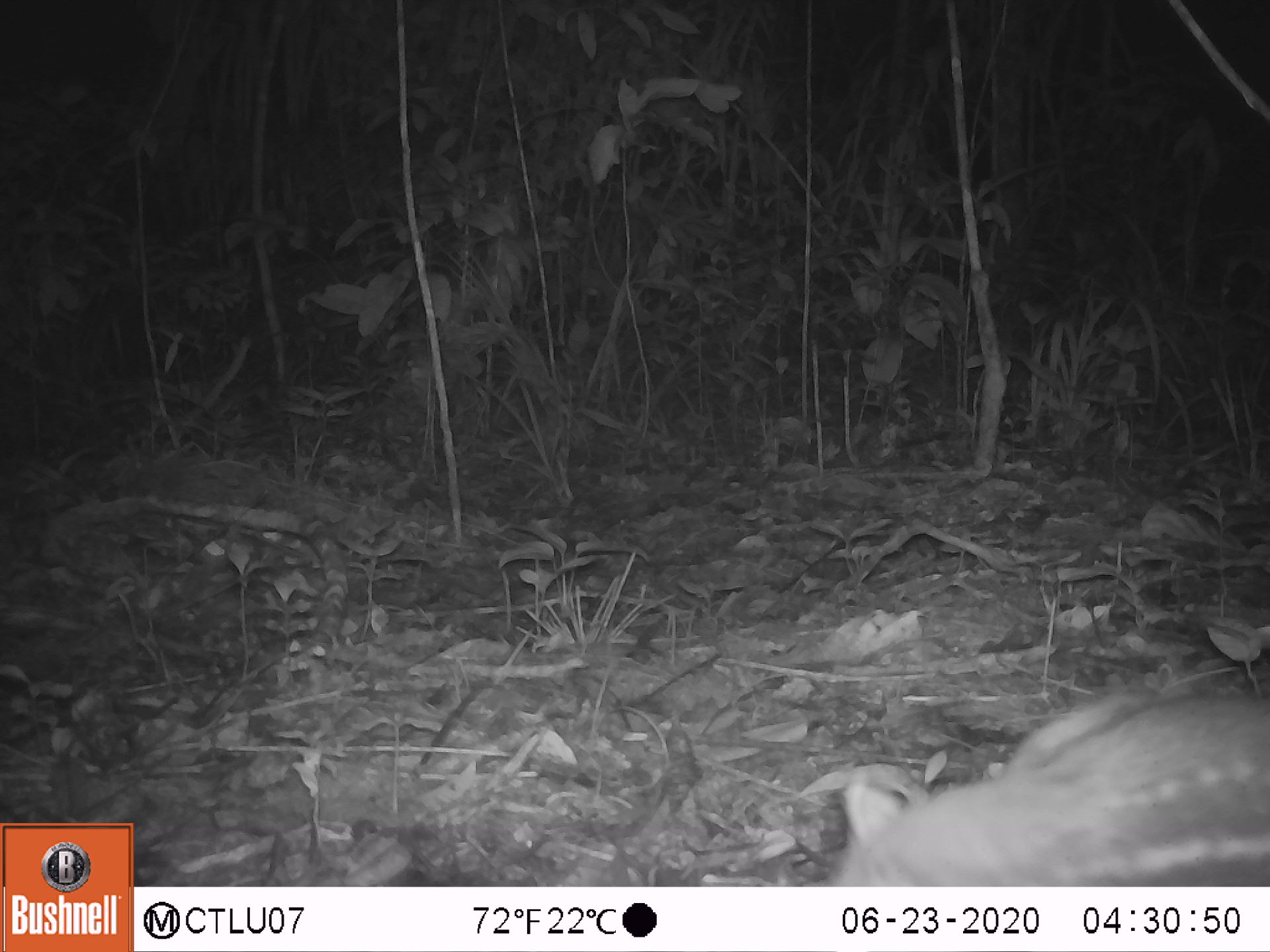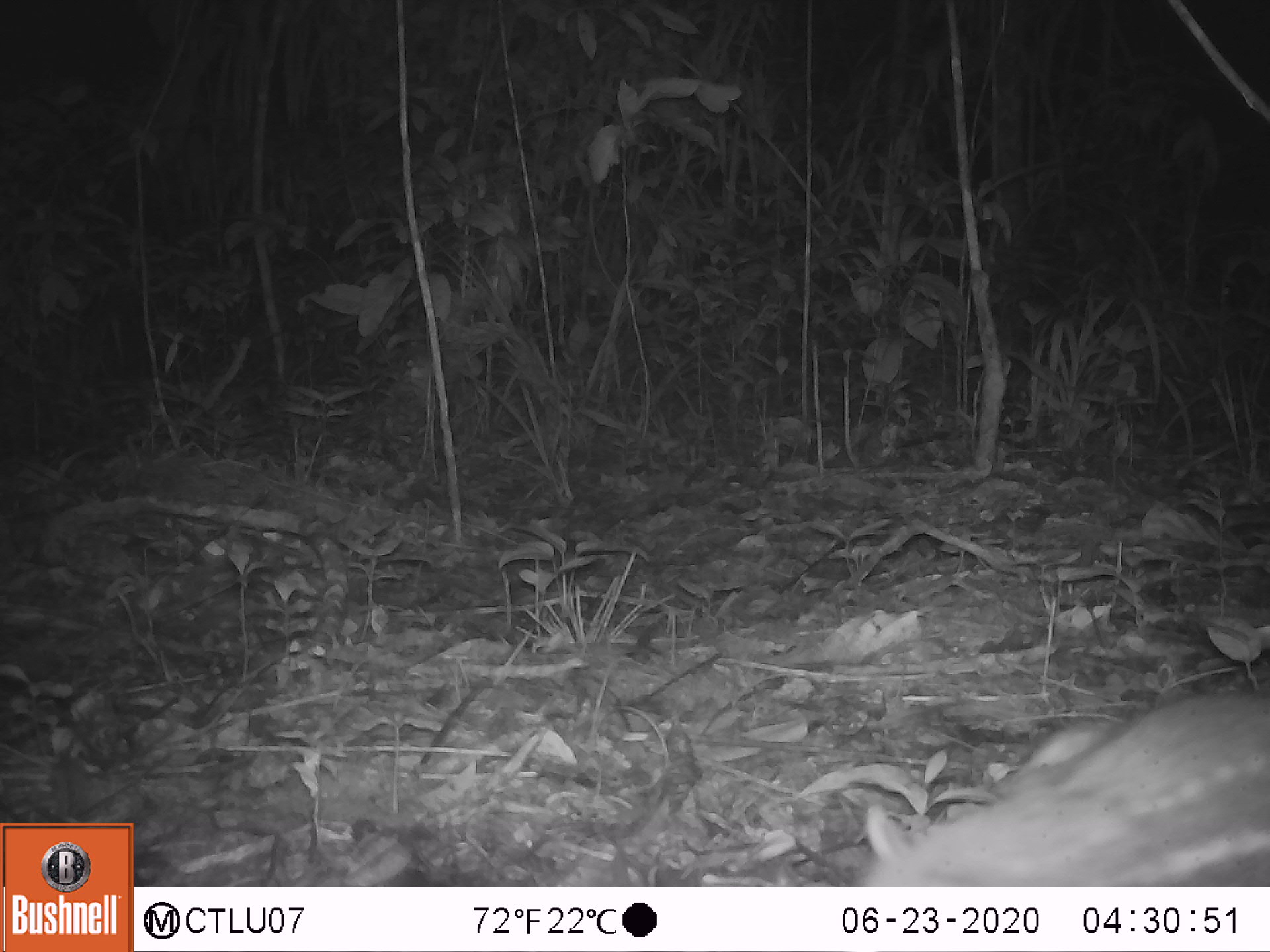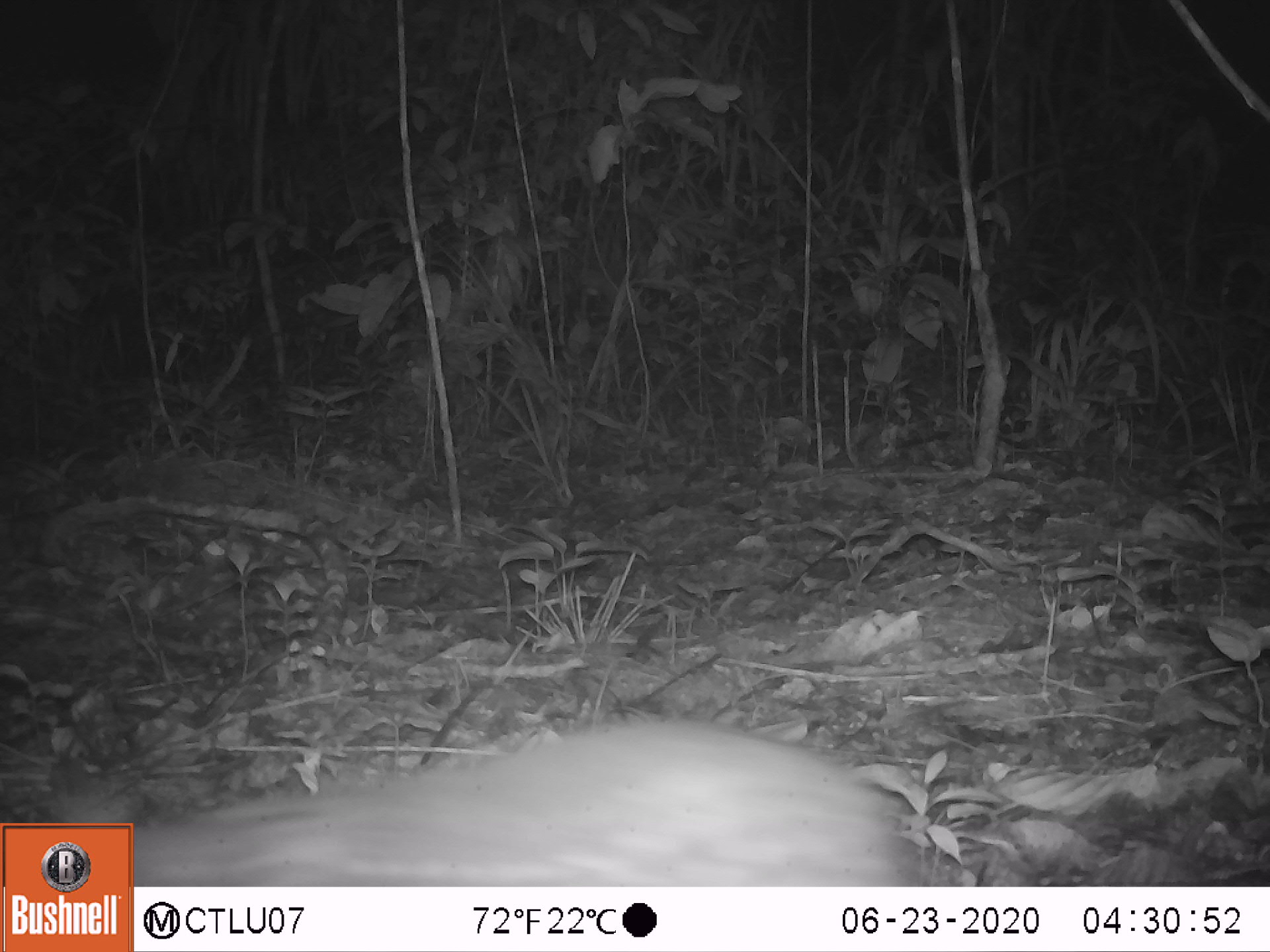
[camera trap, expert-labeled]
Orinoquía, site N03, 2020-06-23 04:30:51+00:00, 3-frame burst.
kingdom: Animalia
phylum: Chordata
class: Mammalia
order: Rodentia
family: Cuniculidae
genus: Cuniculus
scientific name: Cuniculus paca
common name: spotted paca